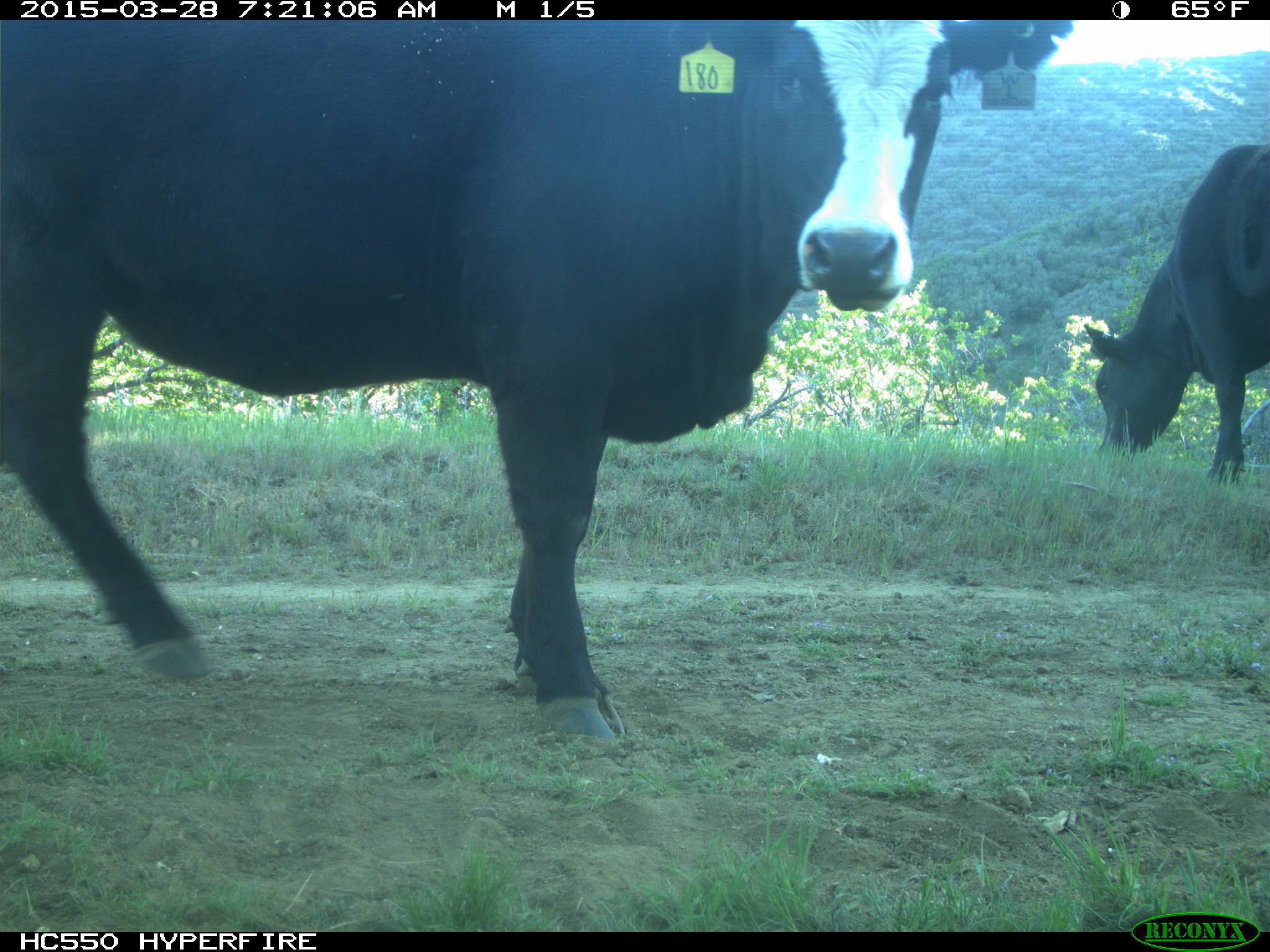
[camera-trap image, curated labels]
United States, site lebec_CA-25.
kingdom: Animalia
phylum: Chordata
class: Mammalia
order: Artiodactyla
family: Bovidae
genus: Bos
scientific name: Bos taurus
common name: domestic cow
Bos taurus (domestic cow).